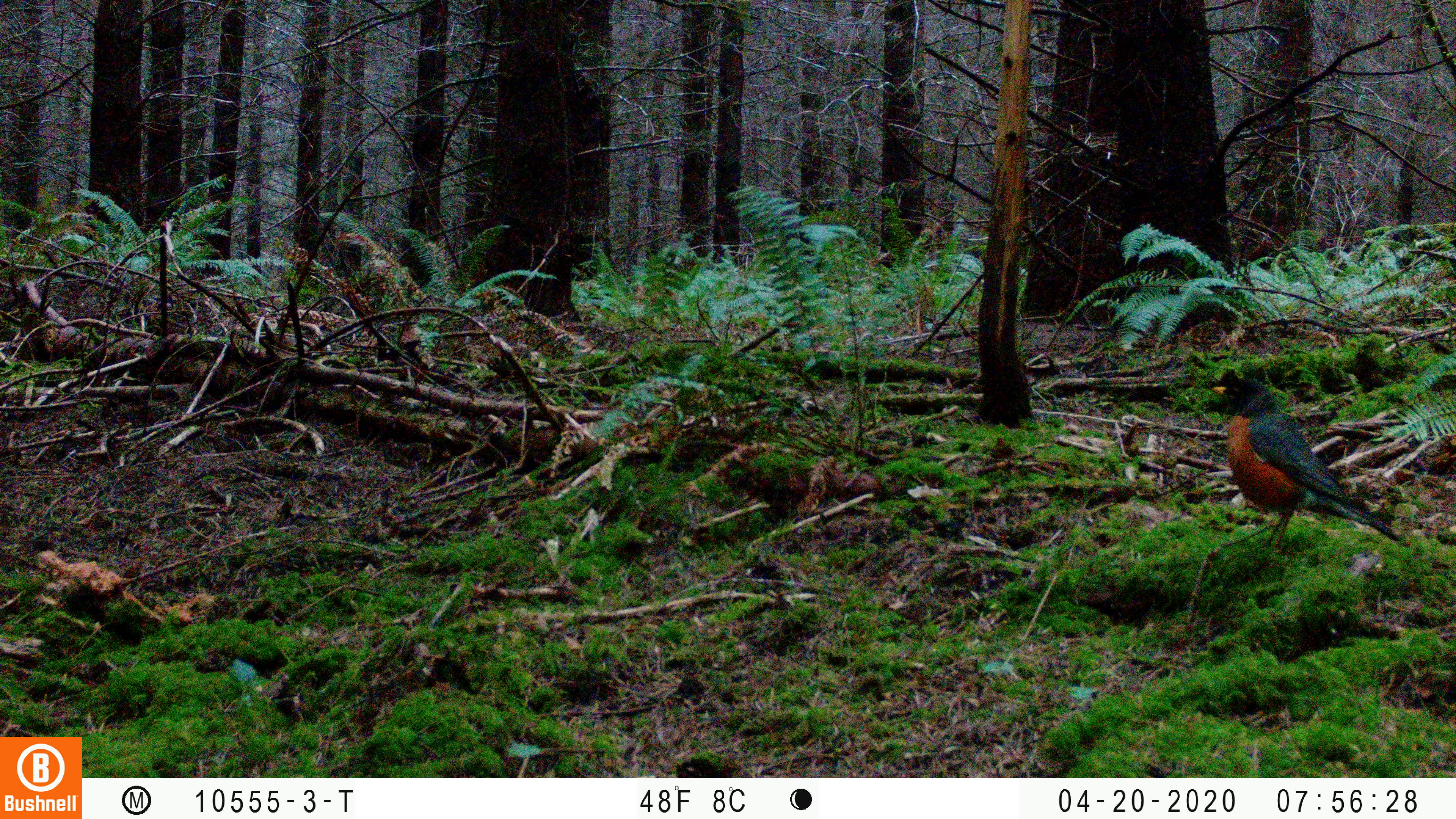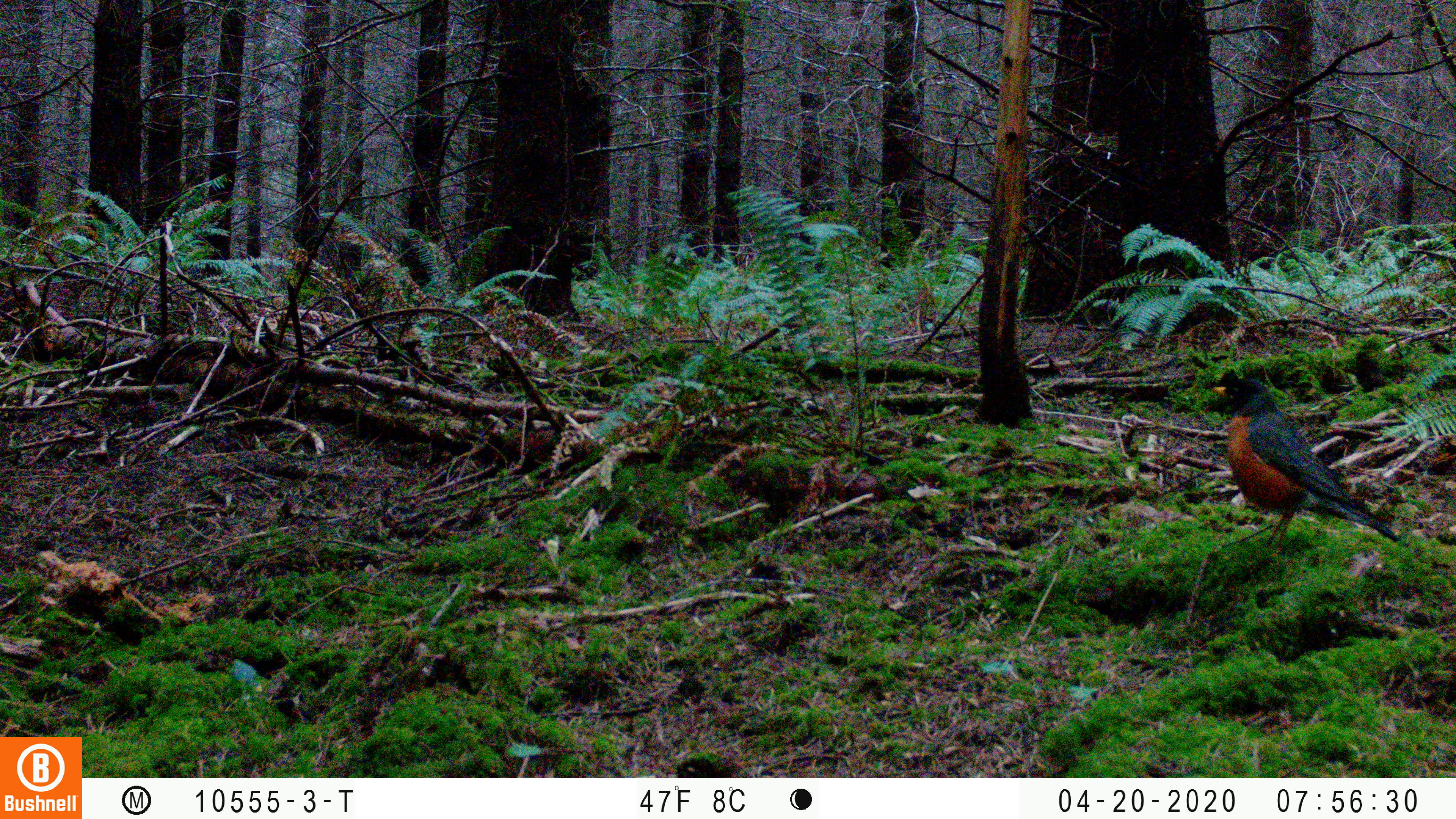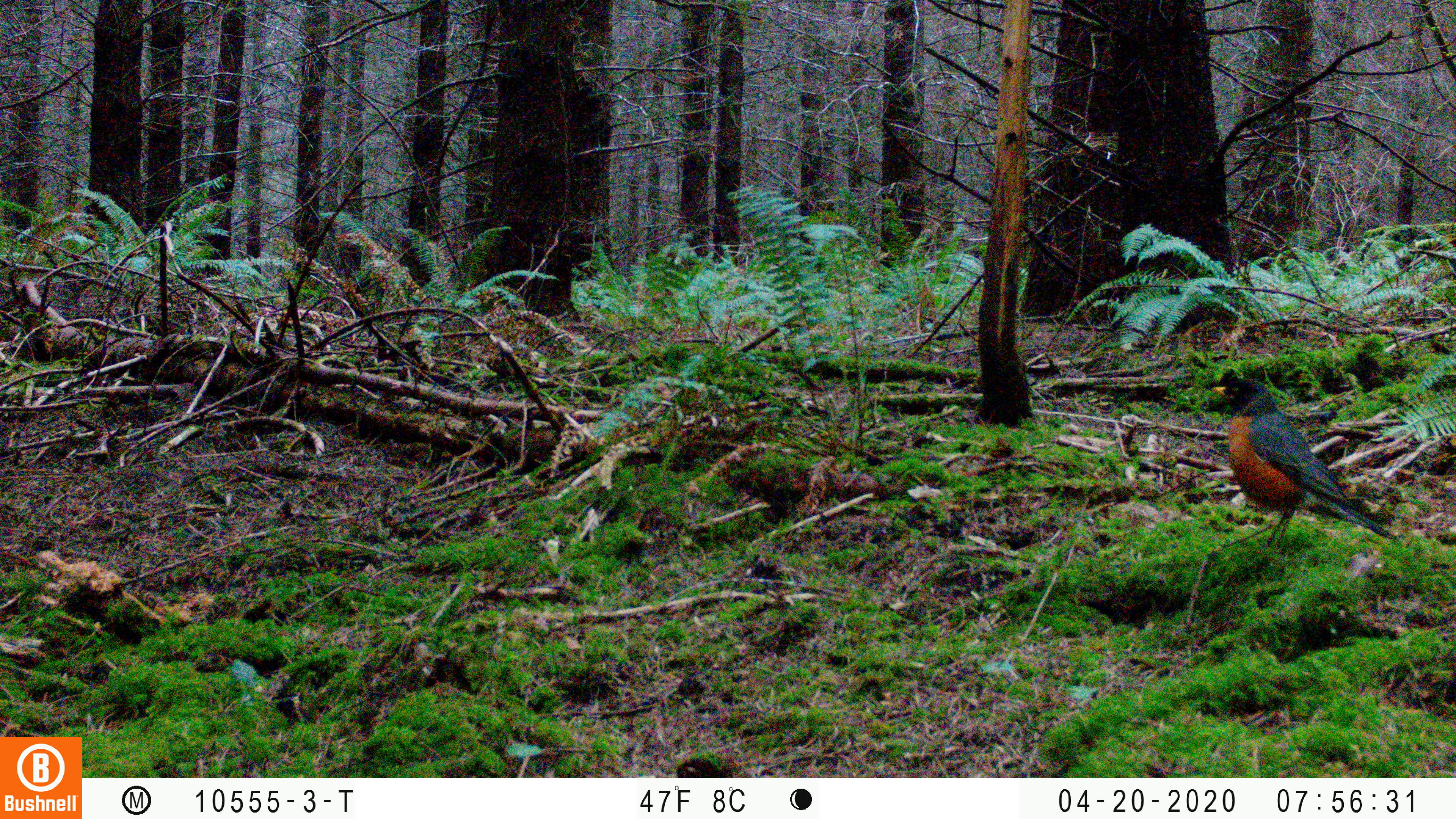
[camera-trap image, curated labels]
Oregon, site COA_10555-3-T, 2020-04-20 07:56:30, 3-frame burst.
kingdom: Animalia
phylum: Chordata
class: Aves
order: Passeriformes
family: Turdidae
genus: Turdus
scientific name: Turdus migratorius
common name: american robin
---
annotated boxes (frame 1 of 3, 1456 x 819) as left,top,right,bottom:
american robin: 1192,357,1420,570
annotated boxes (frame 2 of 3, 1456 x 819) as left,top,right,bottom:
american robin: 1200,355,1420,573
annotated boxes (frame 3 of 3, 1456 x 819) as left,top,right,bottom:
american robin: 1195,364,1415,564